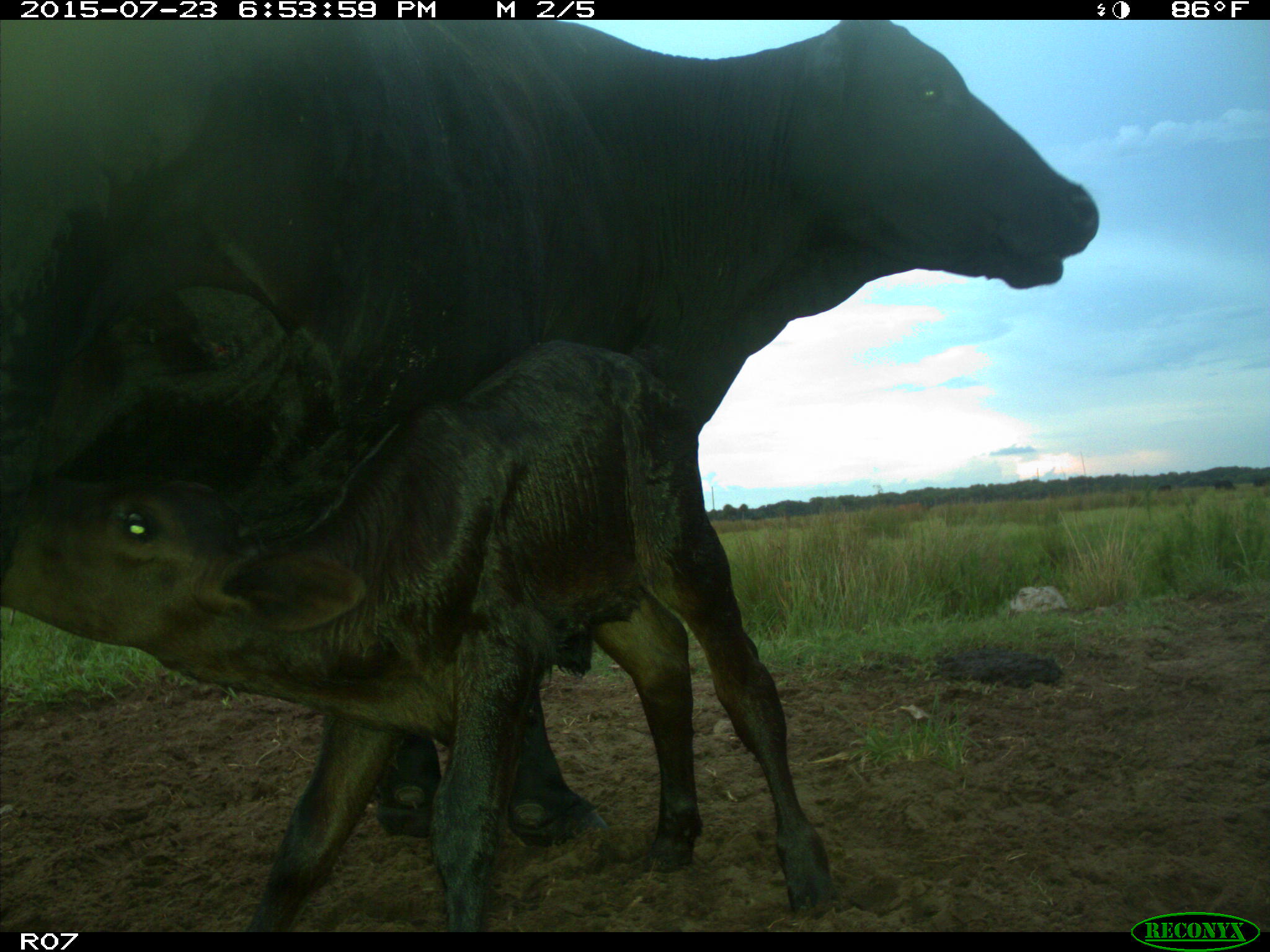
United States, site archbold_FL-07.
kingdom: Animalia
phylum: Chordata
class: Mammalia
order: Artiodactyla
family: Bovidae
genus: Bos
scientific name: Bos taurus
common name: domestic cow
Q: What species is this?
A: Bos taurus (domestic cow).